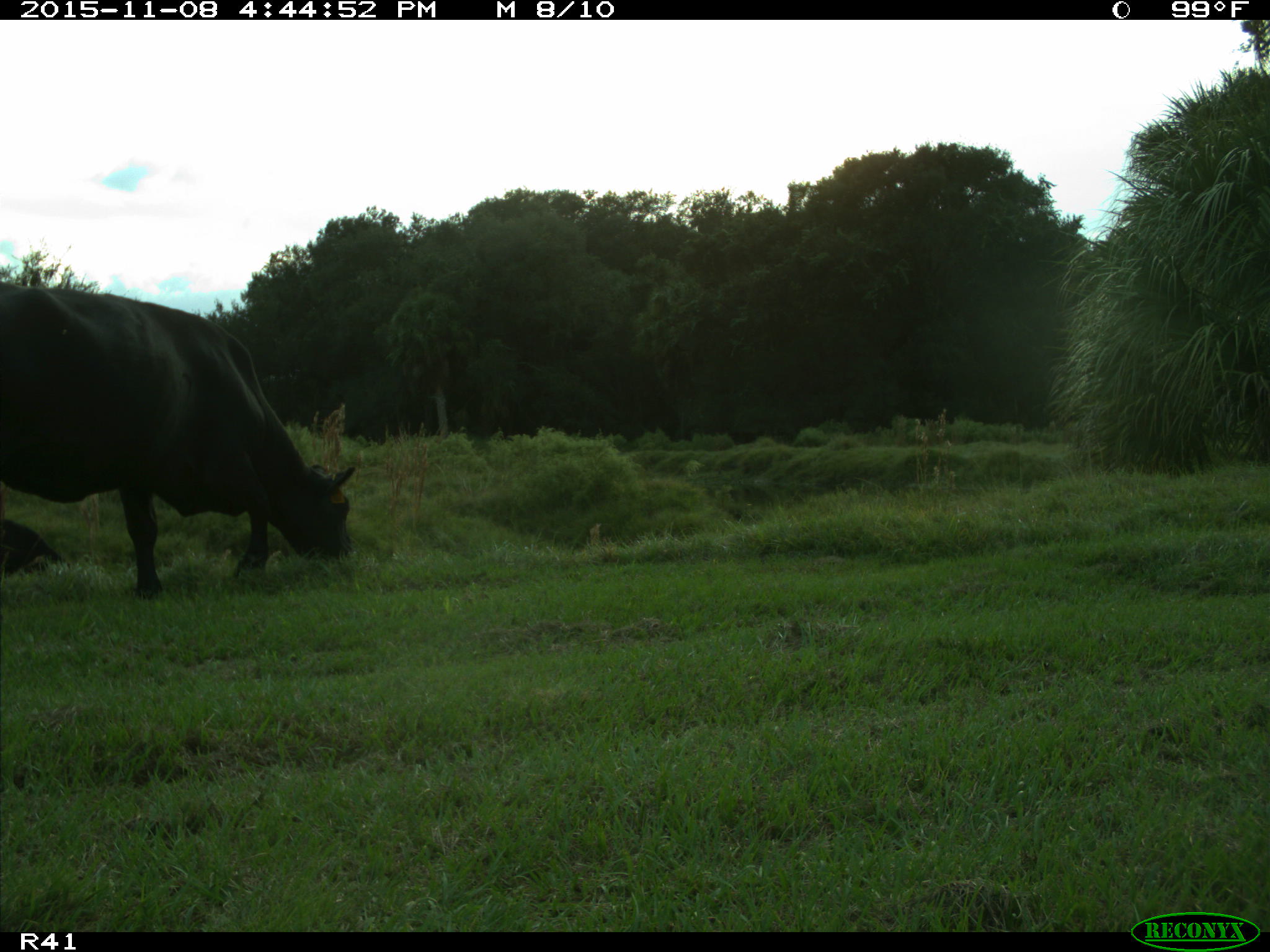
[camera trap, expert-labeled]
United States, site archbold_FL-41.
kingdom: Animalia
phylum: Chordata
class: Mammalia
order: Artiodactyla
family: Bovidae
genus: Bos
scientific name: Bos taurus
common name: domestic cow